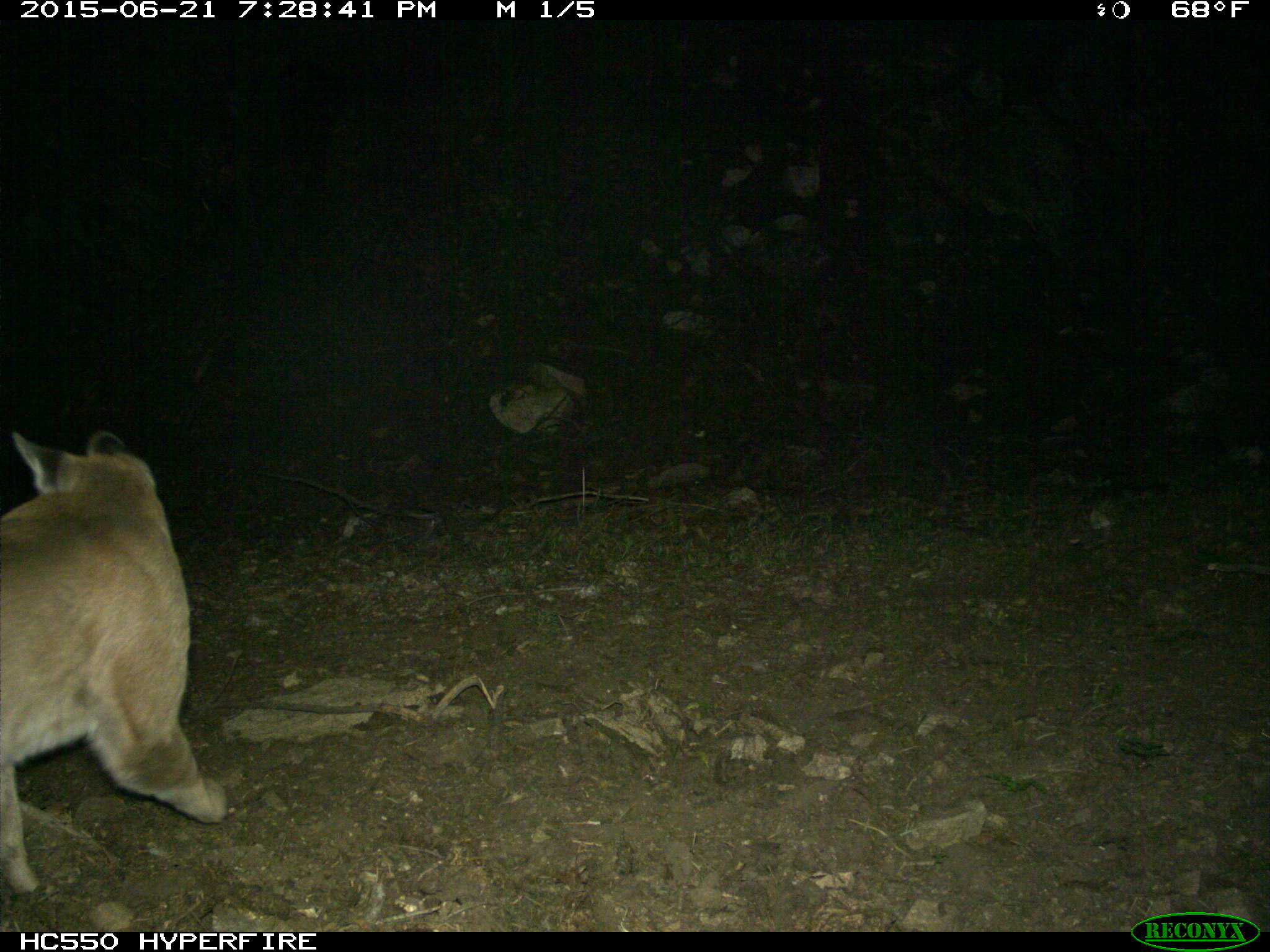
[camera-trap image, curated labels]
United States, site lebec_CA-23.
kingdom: Animalia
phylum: Chordata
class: Mammalia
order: Carnivora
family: Felidae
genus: Puma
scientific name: Puma concolor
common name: mountain lion